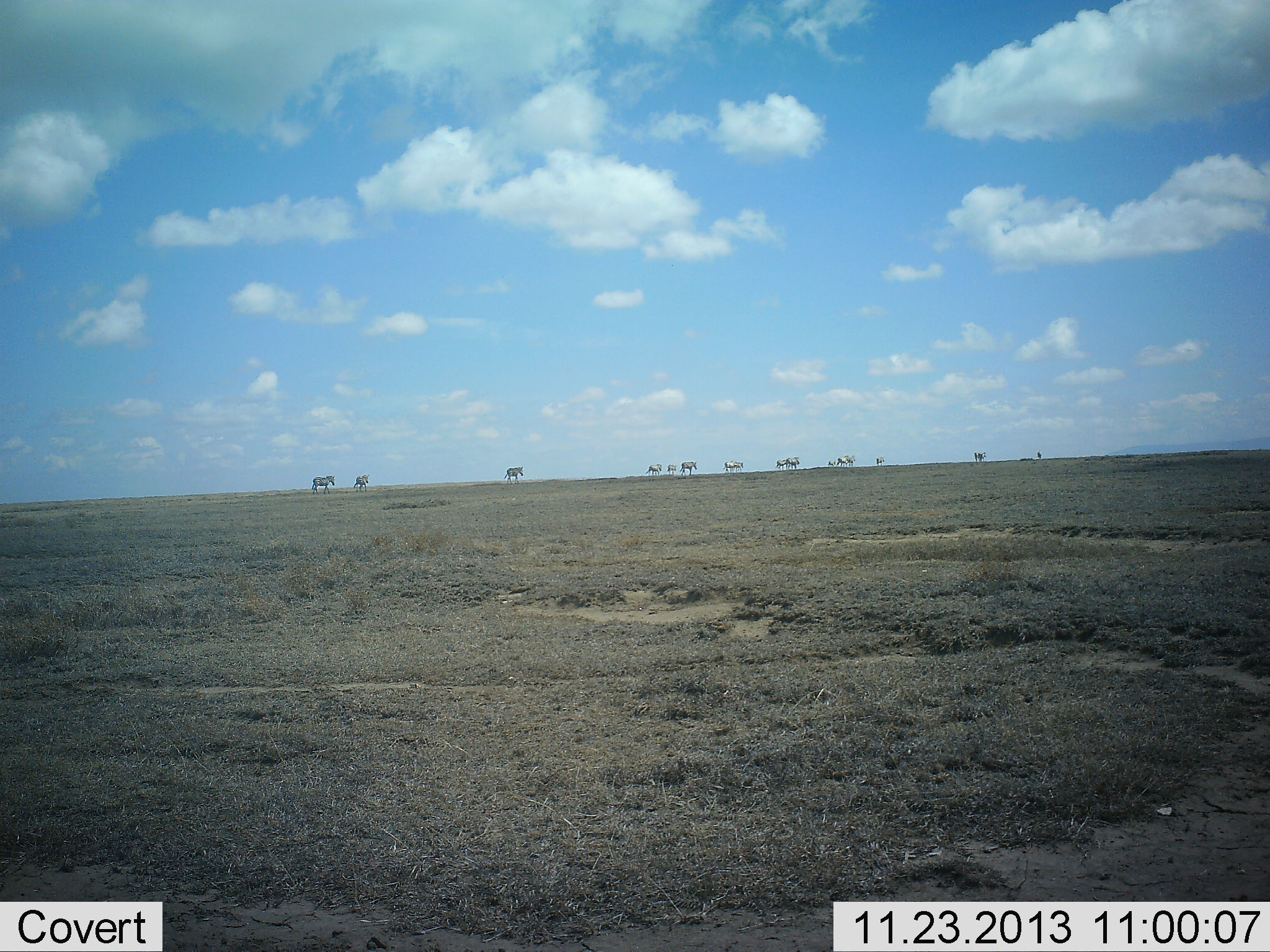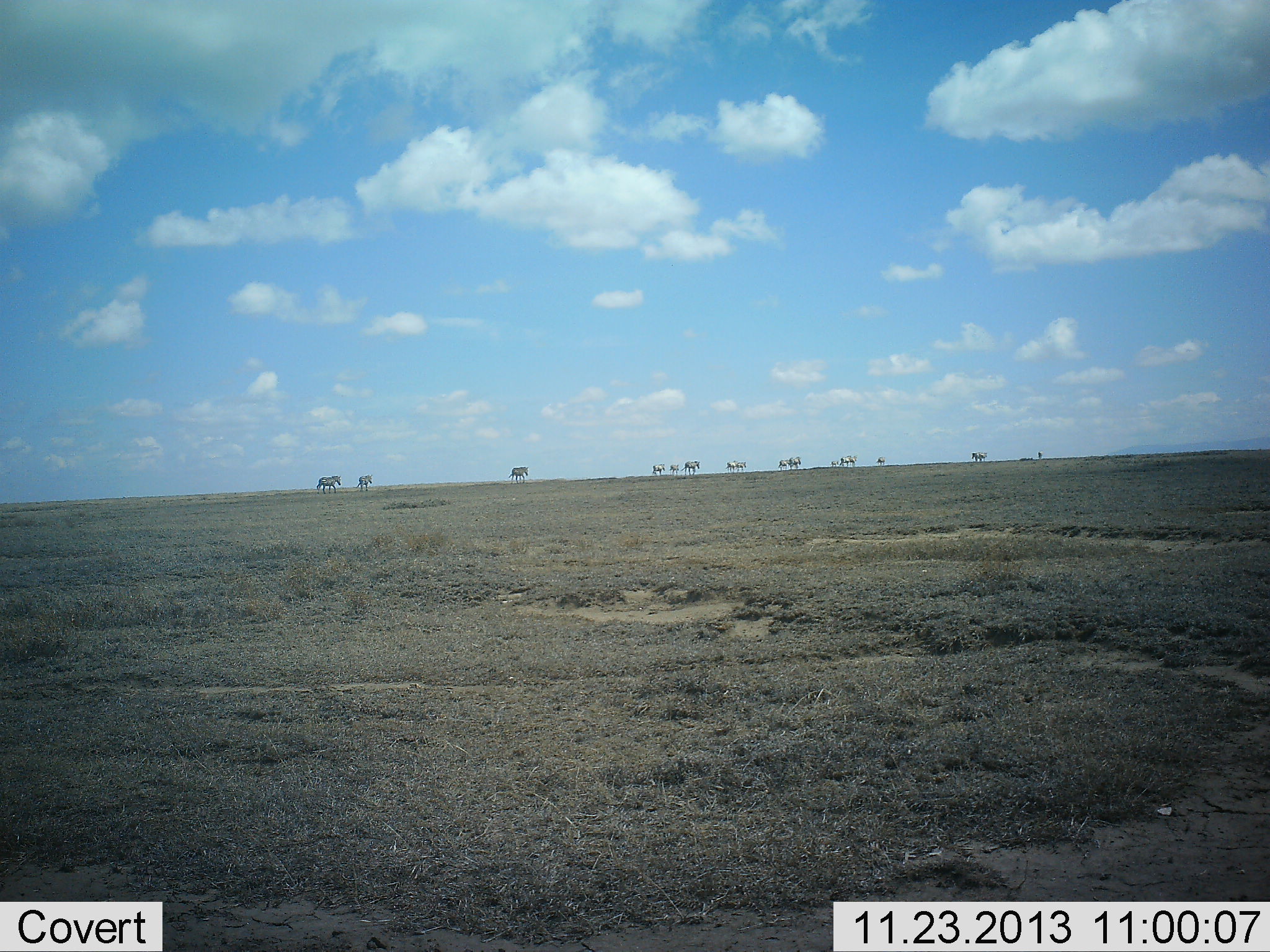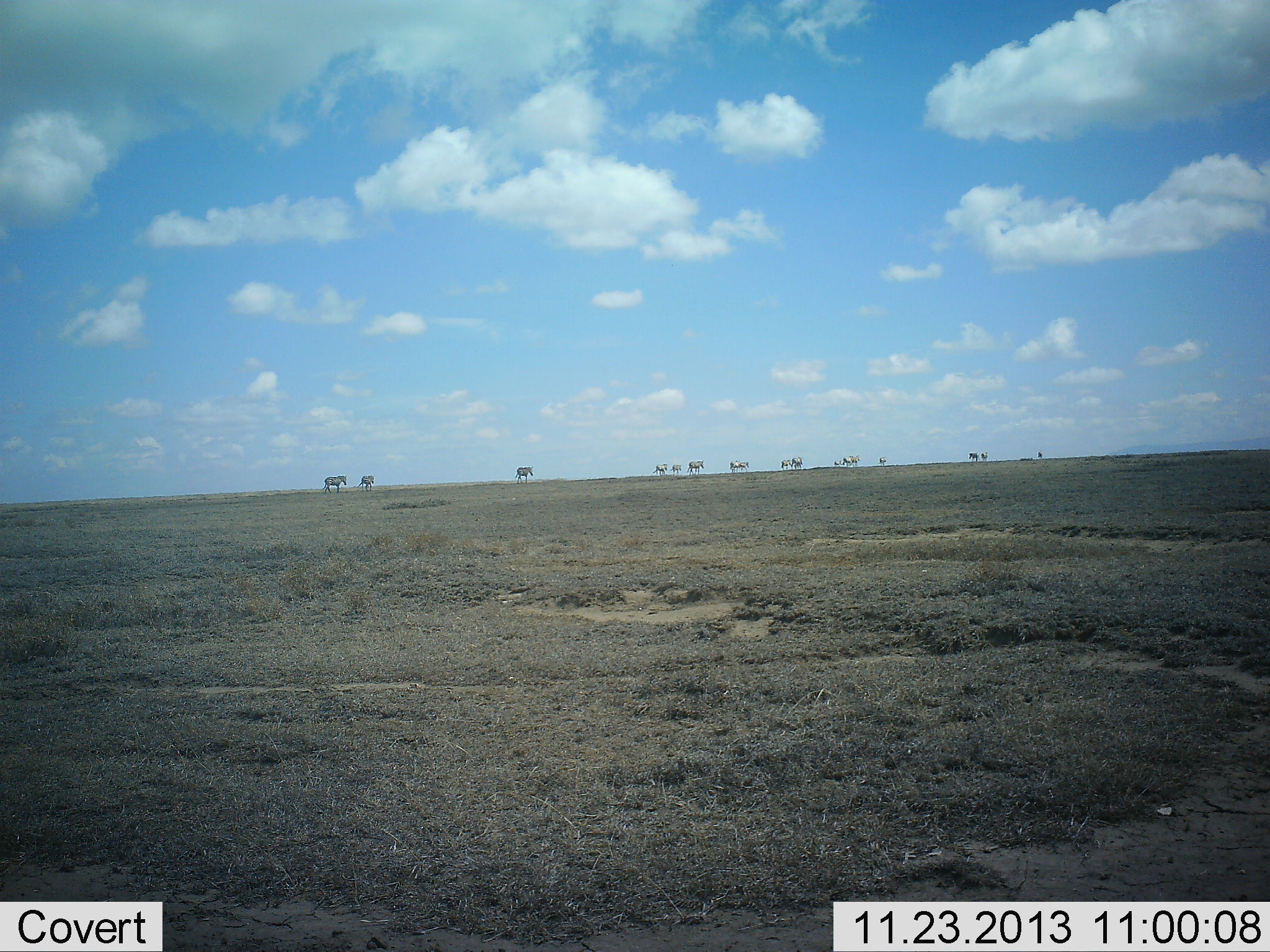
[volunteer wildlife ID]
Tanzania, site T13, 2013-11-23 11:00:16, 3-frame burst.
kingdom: Animalia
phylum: Chordata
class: Mammalia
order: Perissodactyla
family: Equidae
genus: Equus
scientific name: Equus quagga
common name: plains zebra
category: zebra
Zebra (plains zebra) (Equus quagga), count 11-50. Behavior (volunteer vote fractions): standing 0%, resting 0%, moving 100%, interacting 0%. Young present (vote fraction): 20%. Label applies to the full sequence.